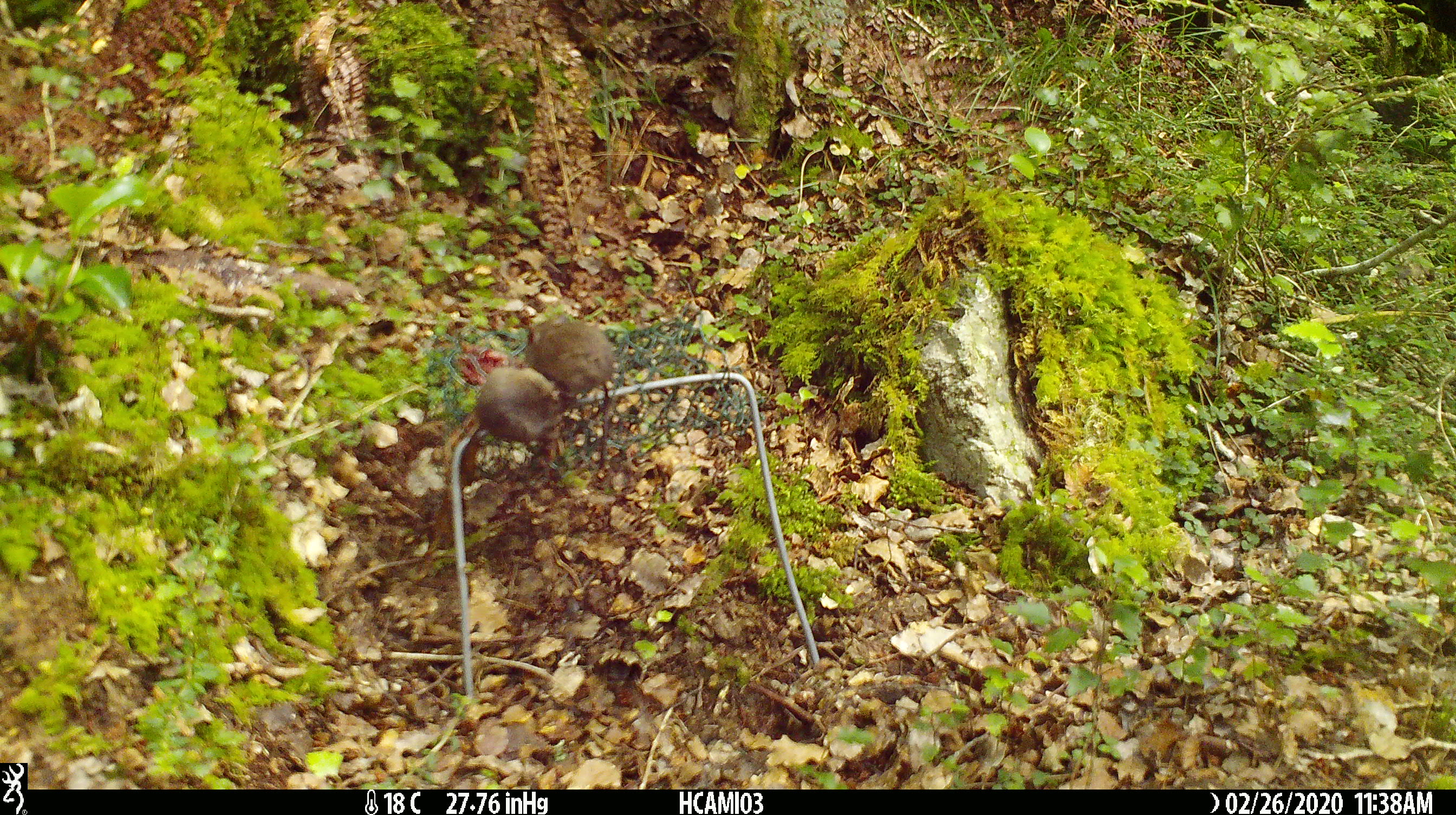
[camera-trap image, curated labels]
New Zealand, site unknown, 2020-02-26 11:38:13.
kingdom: Animalia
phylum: Chordata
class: Mammalia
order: Rodentia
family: Muridae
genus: Mus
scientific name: Mus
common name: mouse